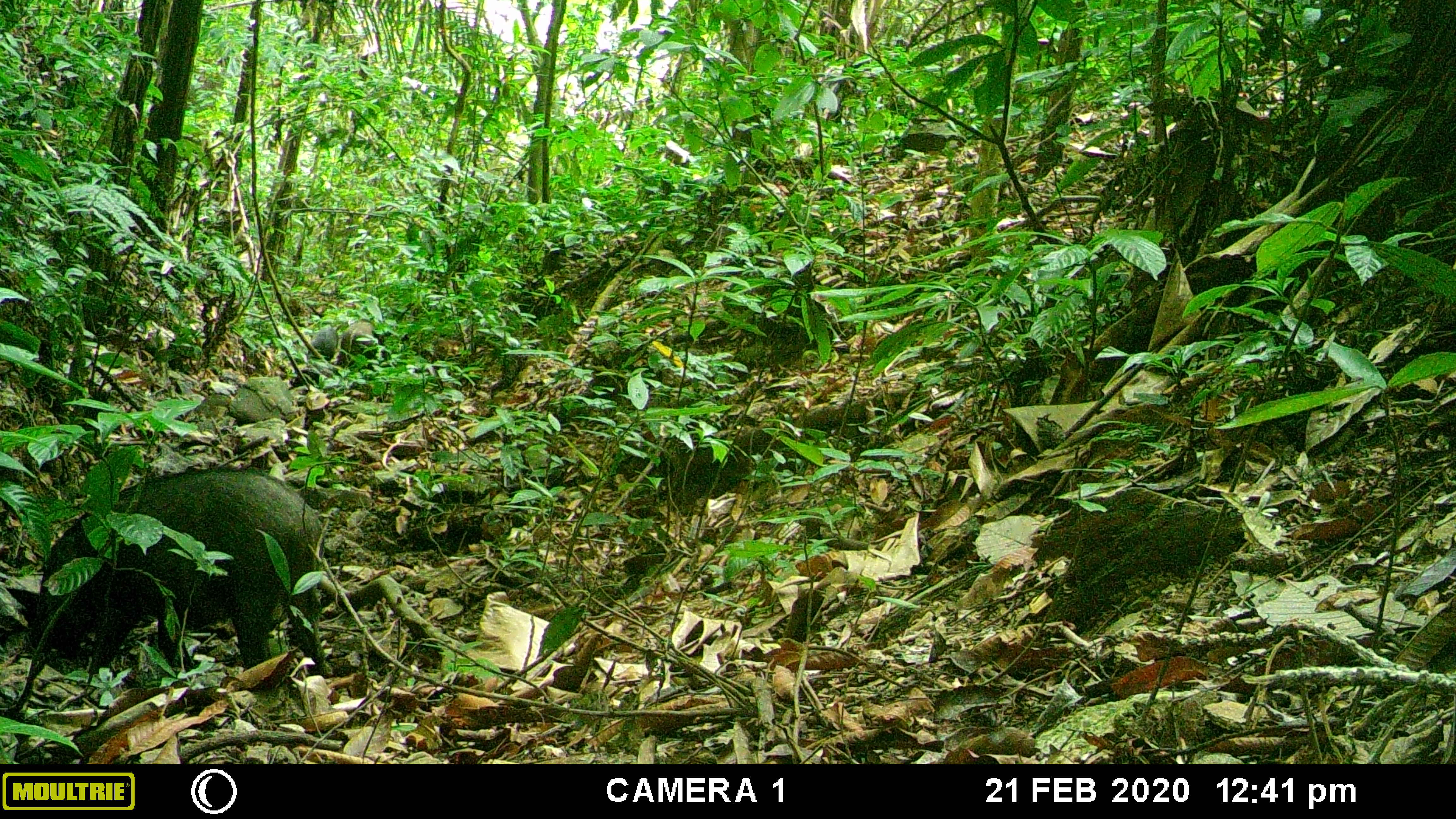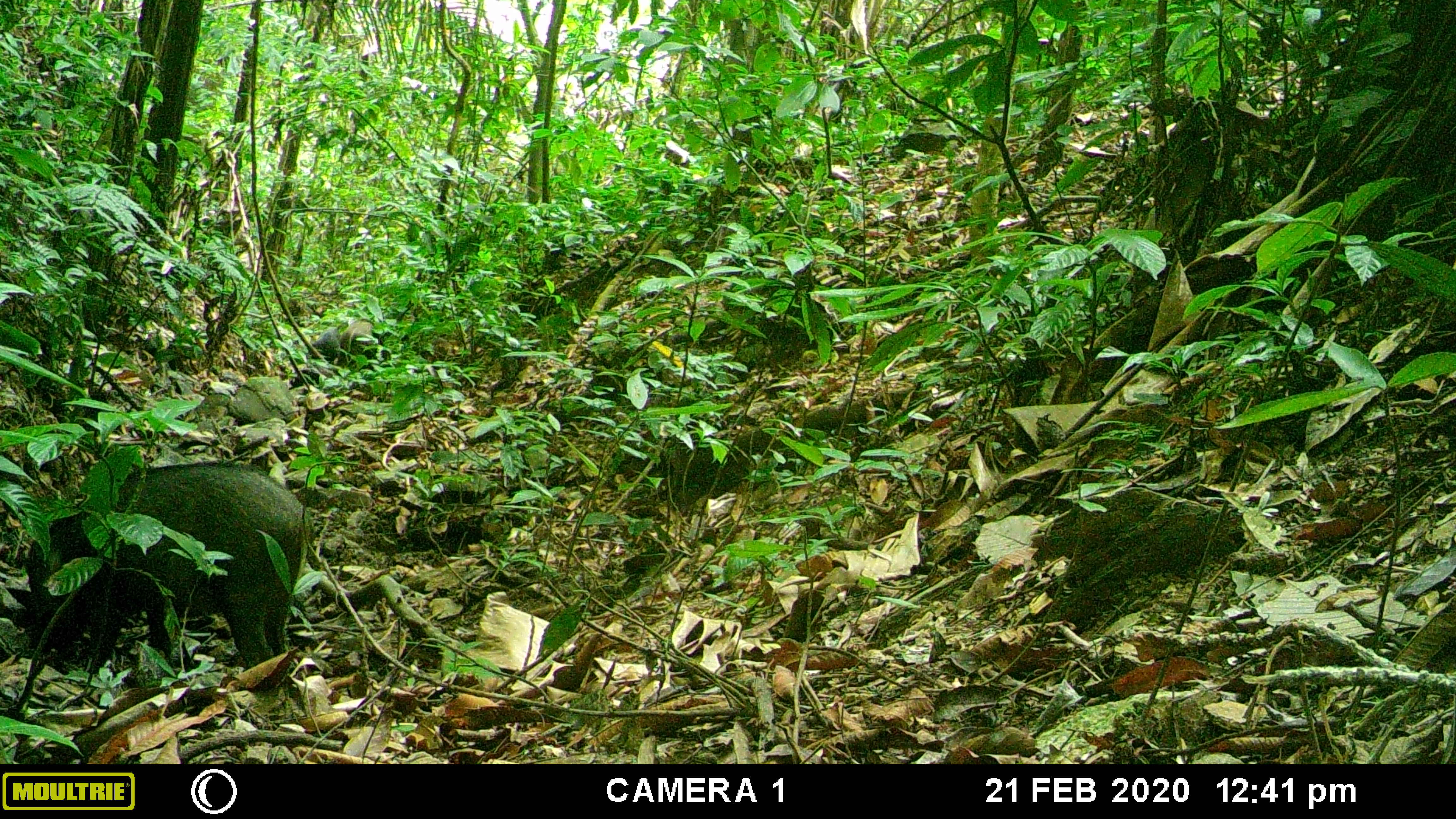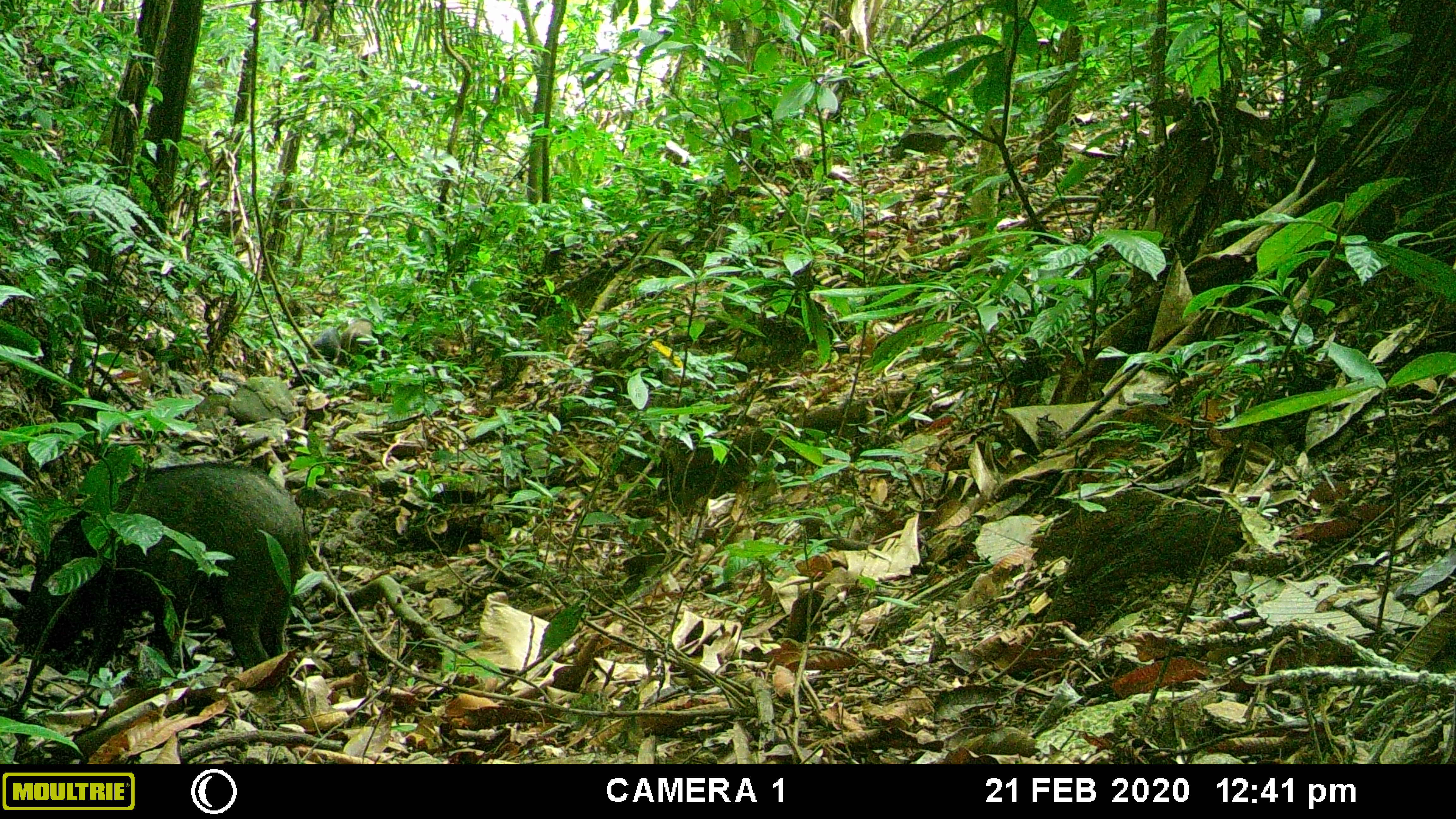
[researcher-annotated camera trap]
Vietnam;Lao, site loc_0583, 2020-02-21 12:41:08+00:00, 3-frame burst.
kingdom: Animalia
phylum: Chordata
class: Mammalia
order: Artiodactyla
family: Suidae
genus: Sus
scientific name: Sus scrofa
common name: eurasian wild pig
Eurasian wild pig (Sus scrofa). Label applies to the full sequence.